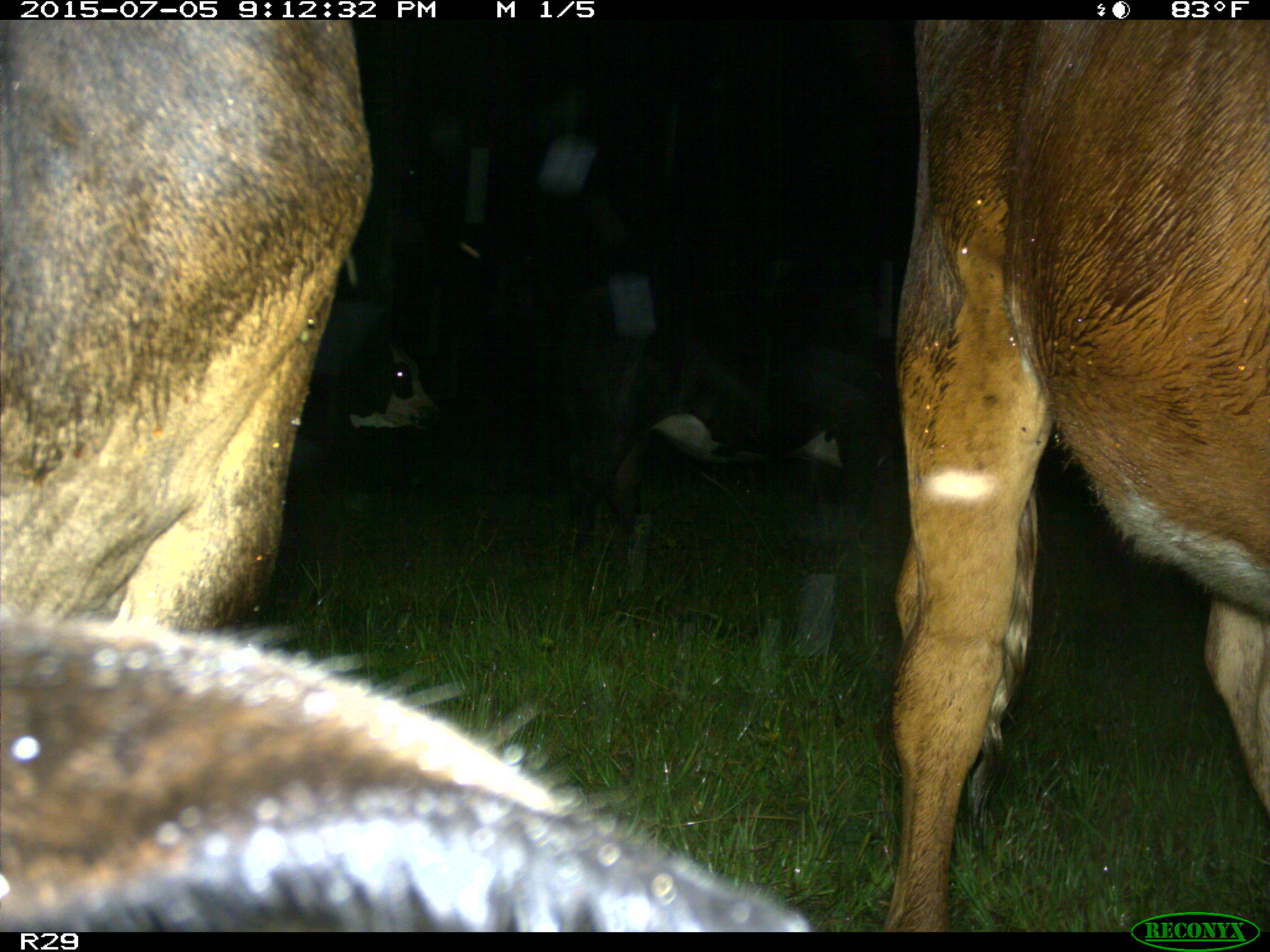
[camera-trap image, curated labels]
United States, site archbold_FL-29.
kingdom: Animalia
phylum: Chordata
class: Mammalia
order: Artiodactyla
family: Bovidae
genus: Bos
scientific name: Bos taurus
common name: domestic cow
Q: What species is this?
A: Bos taurus (domestic cow).